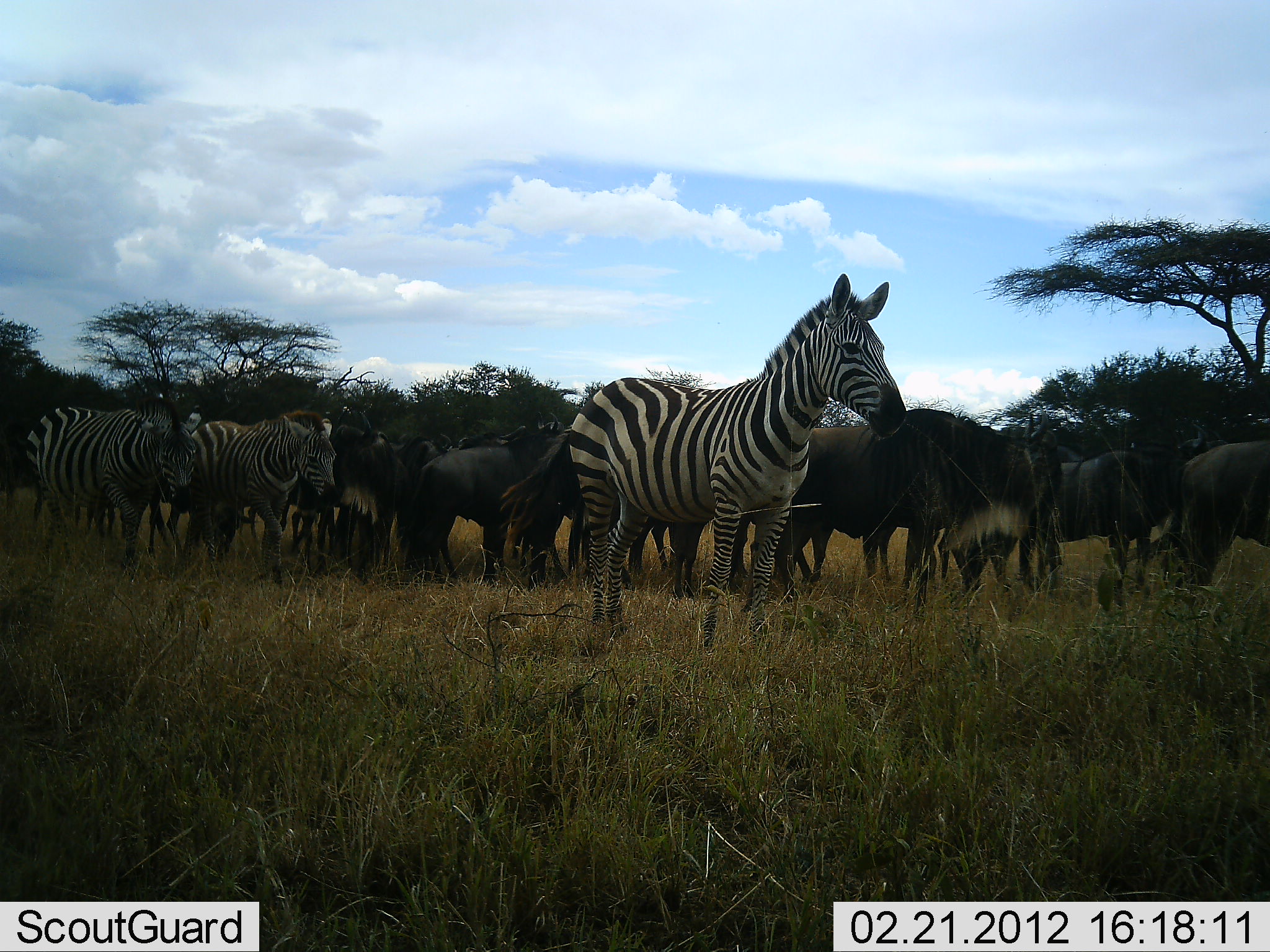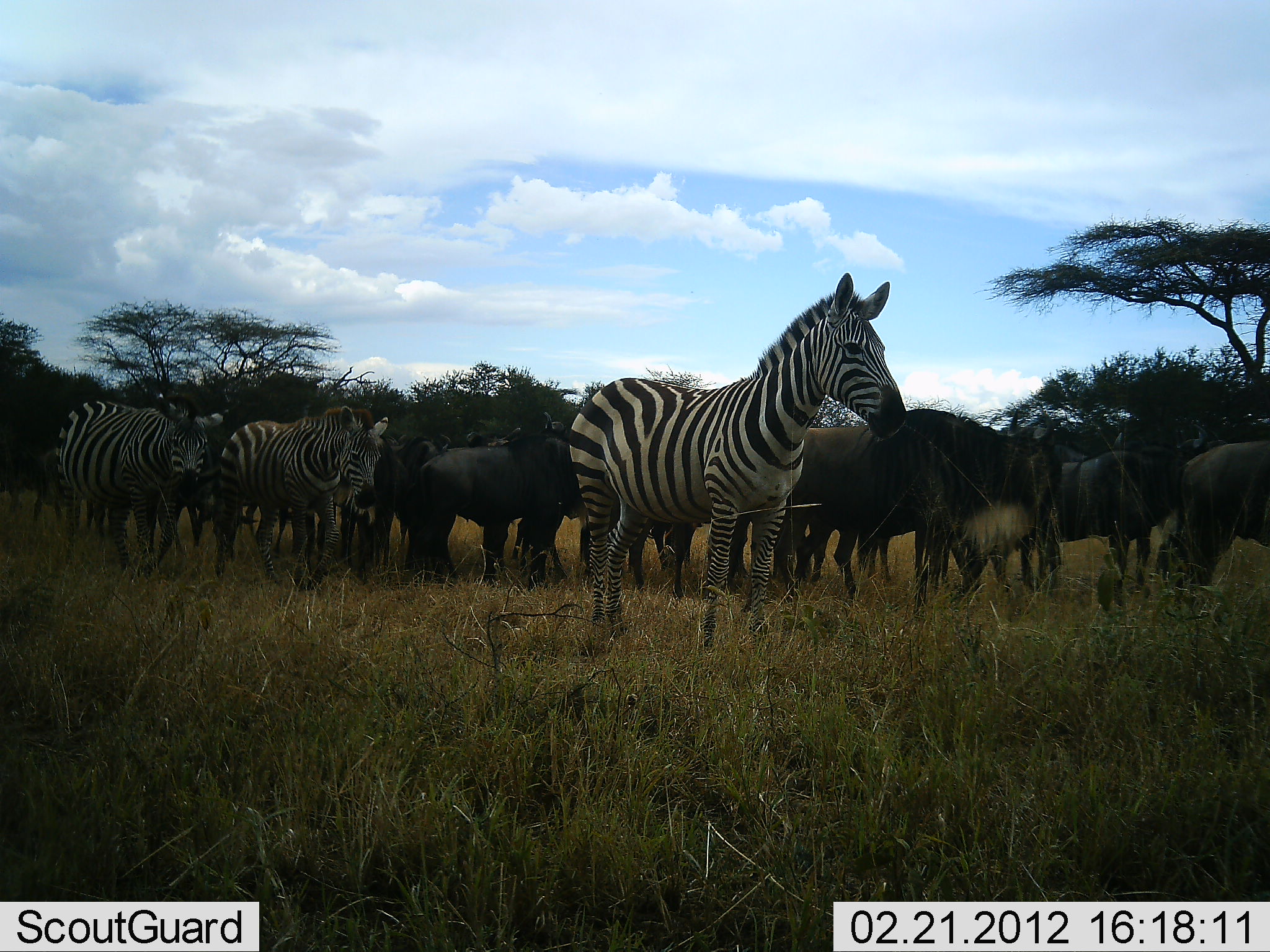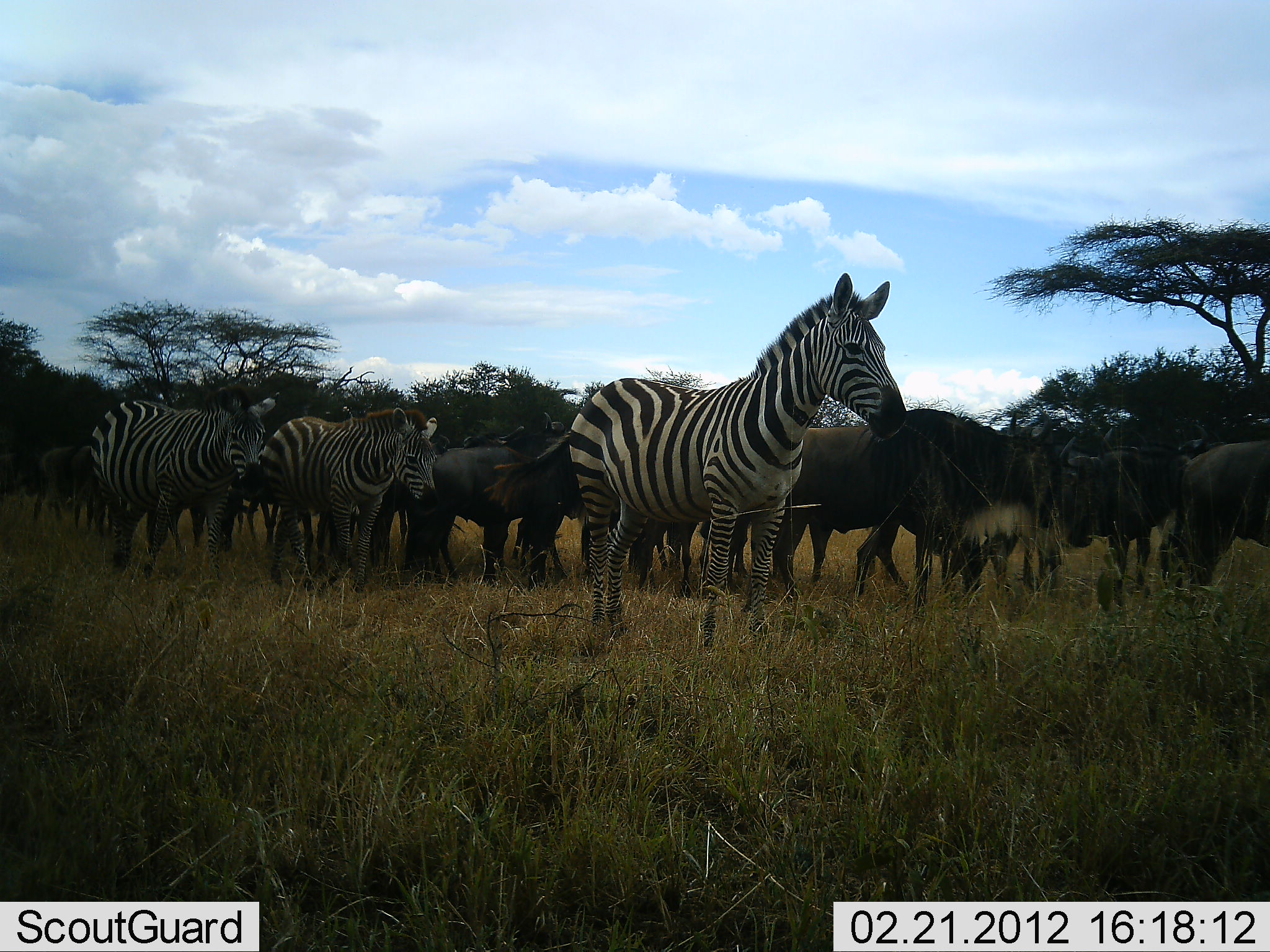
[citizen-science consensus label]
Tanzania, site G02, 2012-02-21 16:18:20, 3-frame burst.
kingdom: Animalia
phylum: Chordata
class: Mammalia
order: Artiodactyla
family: Bovidae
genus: Connochaetes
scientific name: Connochaetes taurinus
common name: blue wildebeest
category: wildebeest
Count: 10.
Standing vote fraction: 75%.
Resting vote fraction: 4%.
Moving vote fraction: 33%.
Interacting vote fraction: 8%.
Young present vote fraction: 0%.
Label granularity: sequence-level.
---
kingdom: Animalia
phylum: Chordata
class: Mammalia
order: Perissodactyla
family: Equidae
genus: Equus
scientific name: Equus quagga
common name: plains zebra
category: zebra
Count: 3.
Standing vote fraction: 75%.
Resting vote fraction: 4%.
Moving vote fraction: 61%.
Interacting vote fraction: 0%.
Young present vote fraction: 0%.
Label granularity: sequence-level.